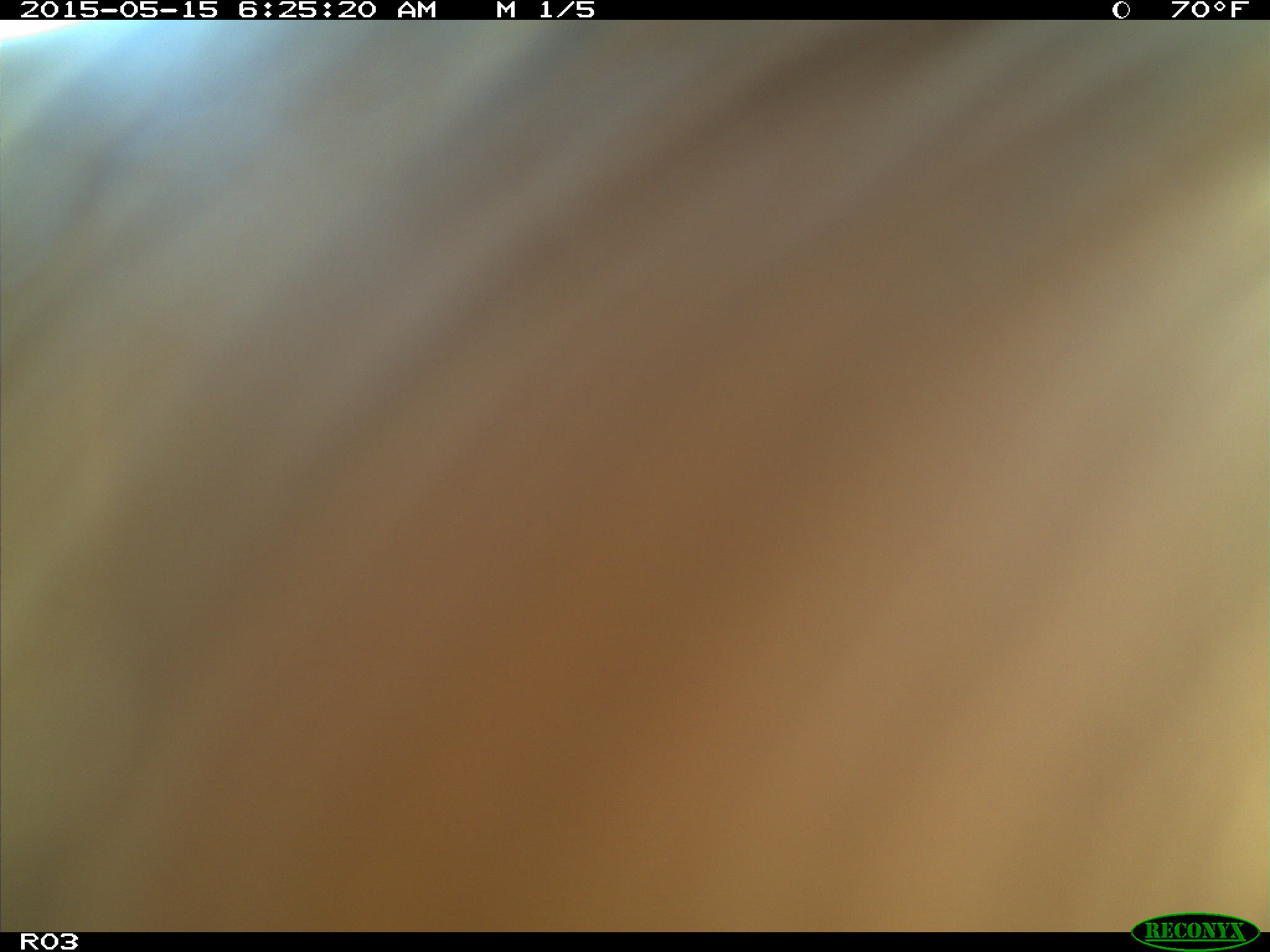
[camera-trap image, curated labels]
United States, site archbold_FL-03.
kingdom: Animalia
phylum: Chordata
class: Mammalia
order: Artiodactyla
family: Bovidae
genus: Bos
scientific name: Bos taurus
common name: domestic cow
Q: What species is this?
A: Bos taurus (domestic cow).